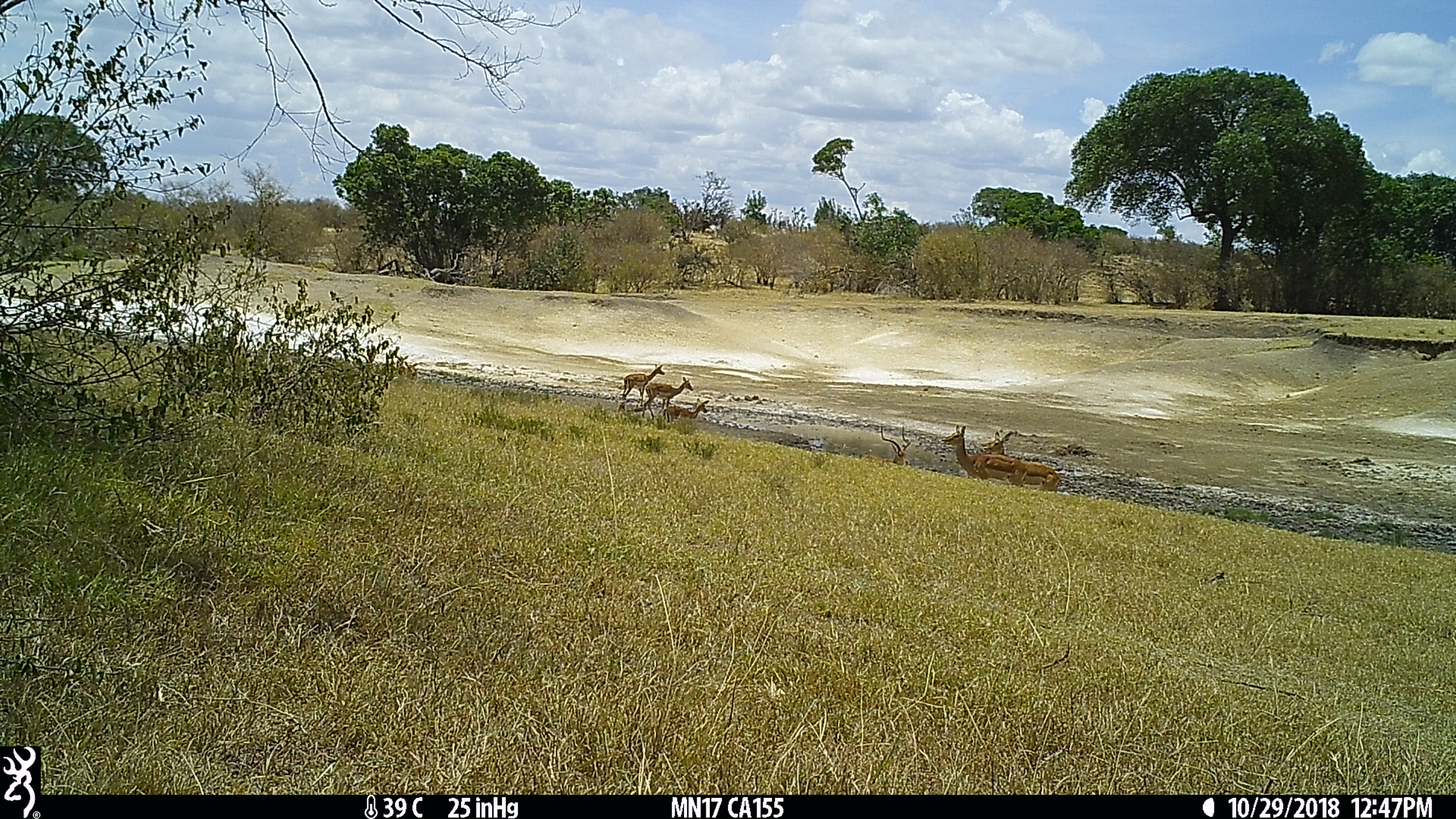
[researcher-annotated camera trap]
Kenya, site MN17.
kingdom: Animalia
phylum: Chordata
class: Mammalia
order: Artiodactyla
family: Bovidae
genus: Aepyceros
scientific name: Aepyceros melampus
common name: impala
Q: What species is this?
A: Impala (Aepyceros melampus).